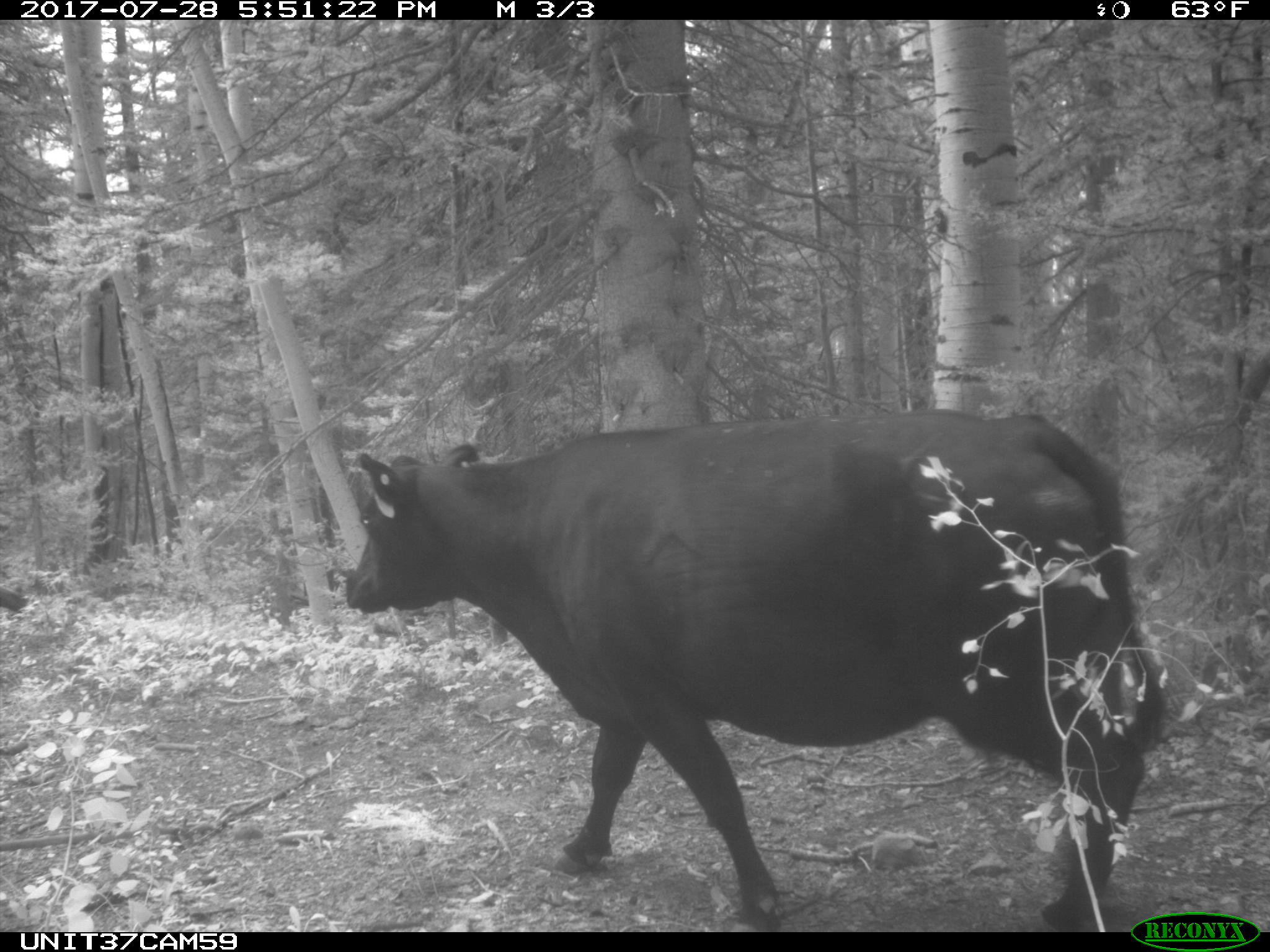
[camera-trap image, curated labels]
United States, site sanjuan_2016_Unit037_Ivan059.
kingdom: Animalia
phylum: Chordata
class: Mammalia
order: Artiodactyla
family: Bovidae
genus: Bos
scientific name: Bos taurus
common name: domestic cow